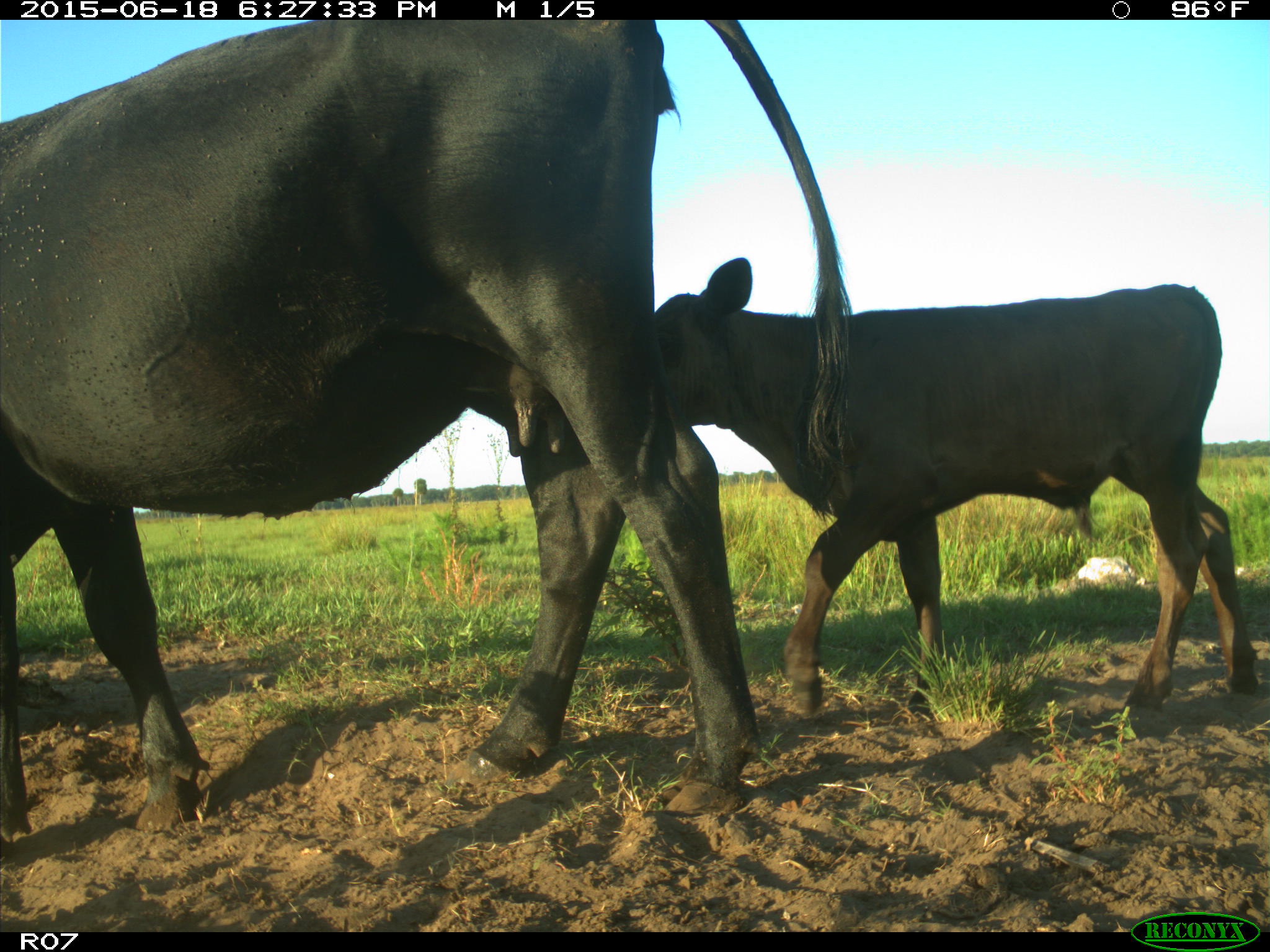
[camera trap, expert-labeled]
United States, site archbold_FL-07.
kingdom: Animalia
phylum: Chordata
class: Mammalia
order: Artiodactyla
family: Bovidae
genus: Bos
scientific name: Bos taurus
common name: domestic cow